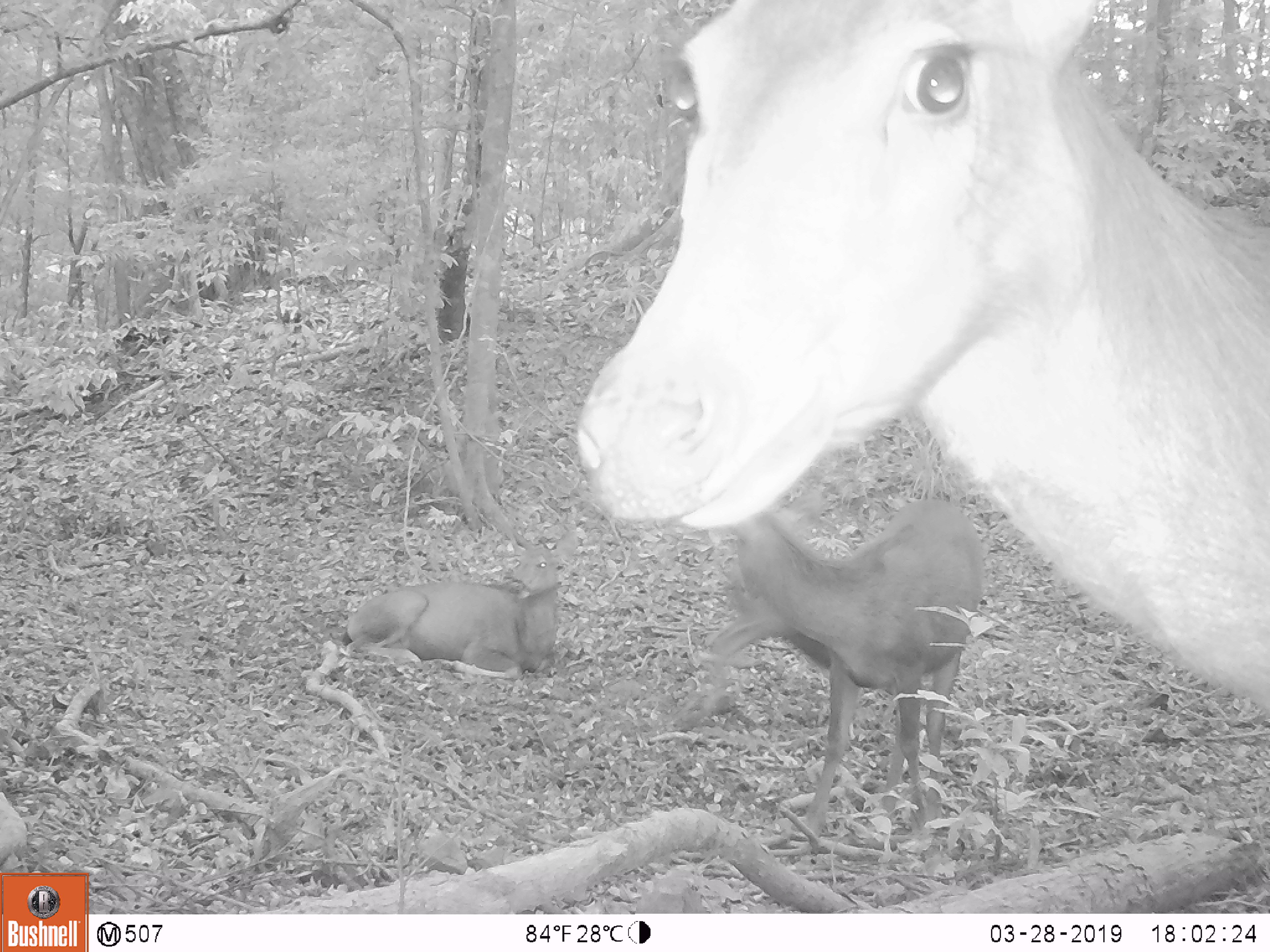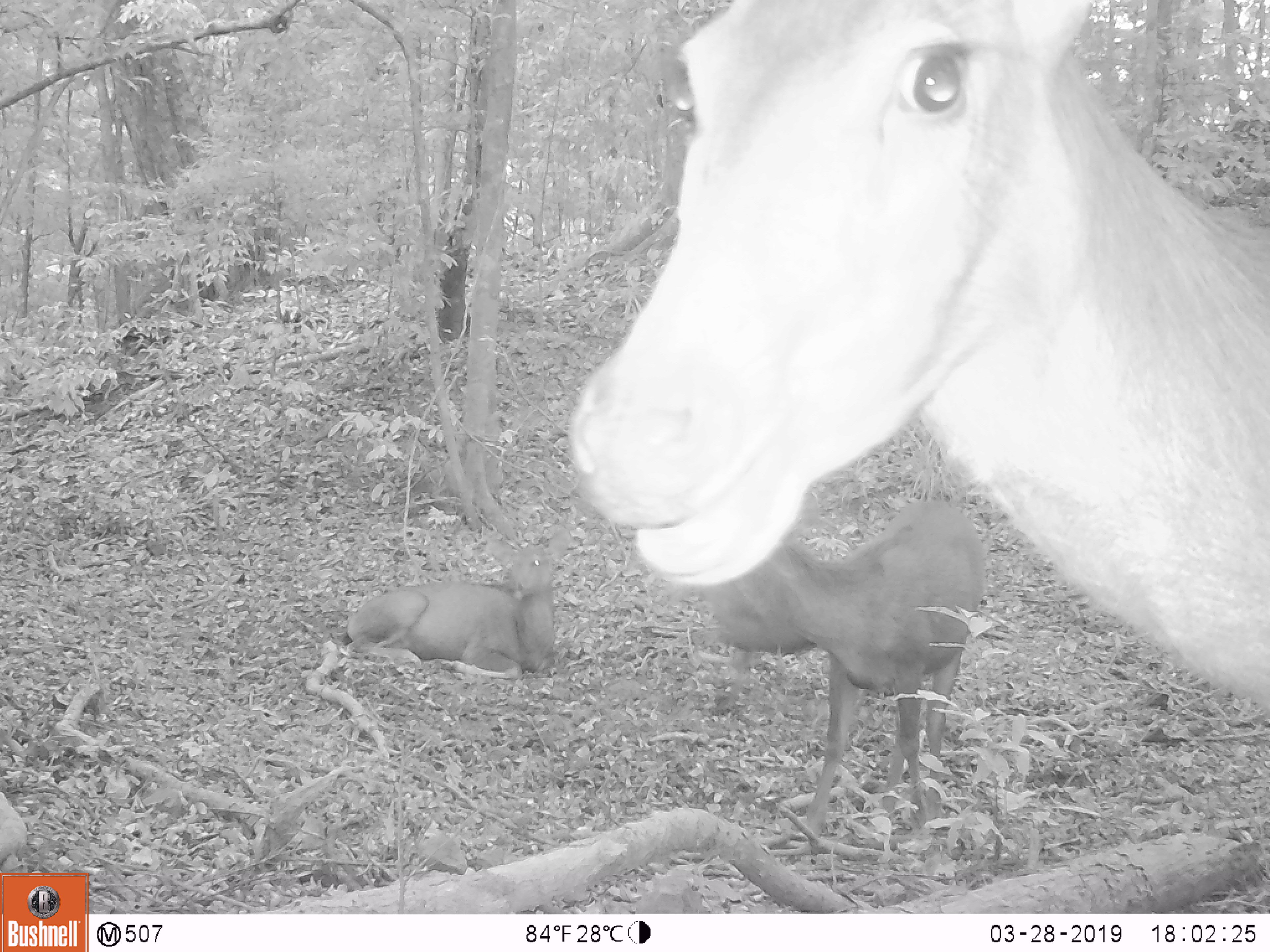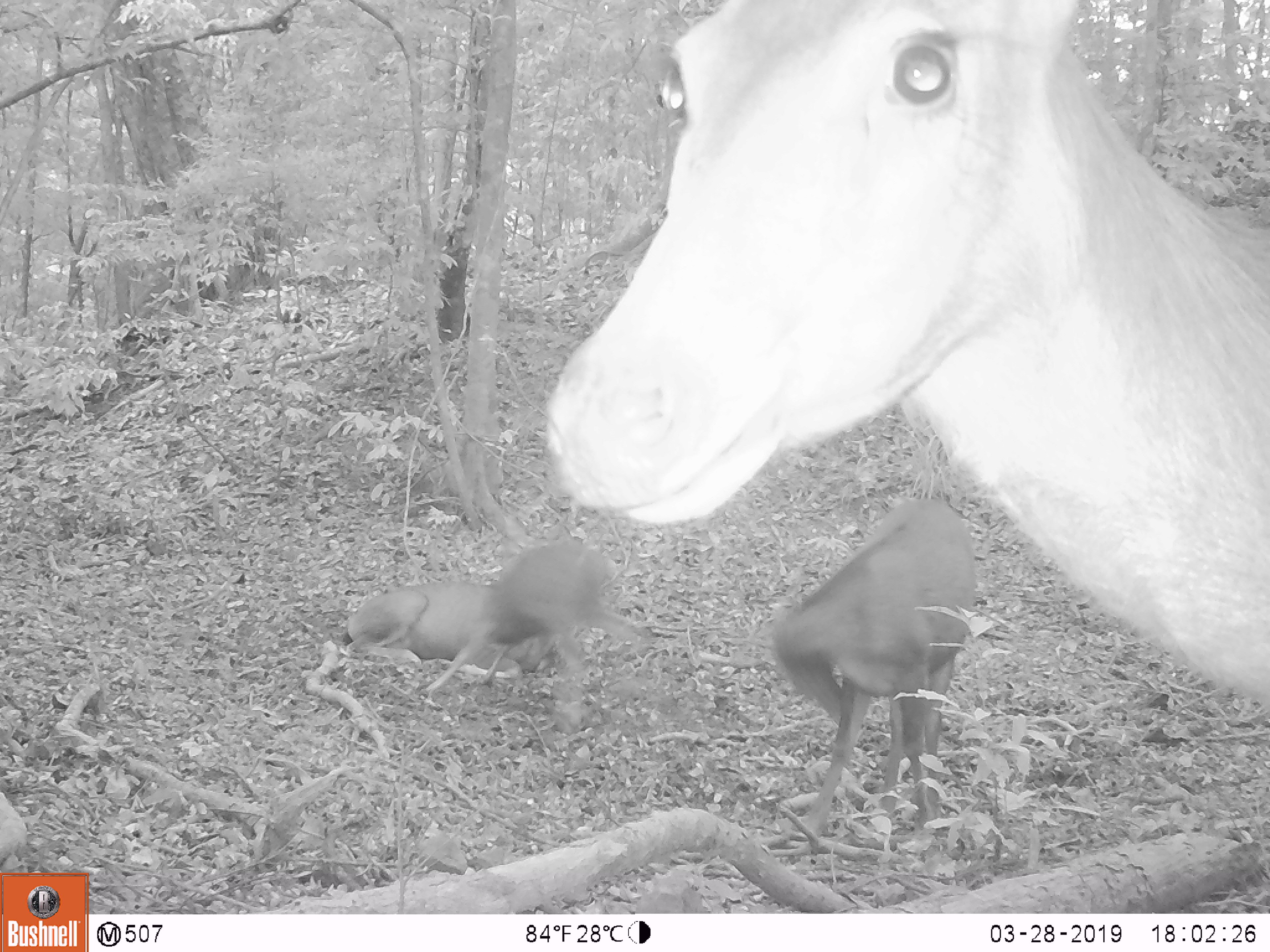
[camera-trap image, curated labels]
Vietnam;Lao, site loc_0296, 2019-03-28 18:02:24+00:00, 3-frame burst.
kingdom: Animalia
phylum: Chordata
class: Mammalia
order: Artiodactyla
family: Cervidae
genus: Rusa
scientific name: Rusa unicolor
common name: sambar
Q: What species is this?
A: Sambar (Rusa unicolor).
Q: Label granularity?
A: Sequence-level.